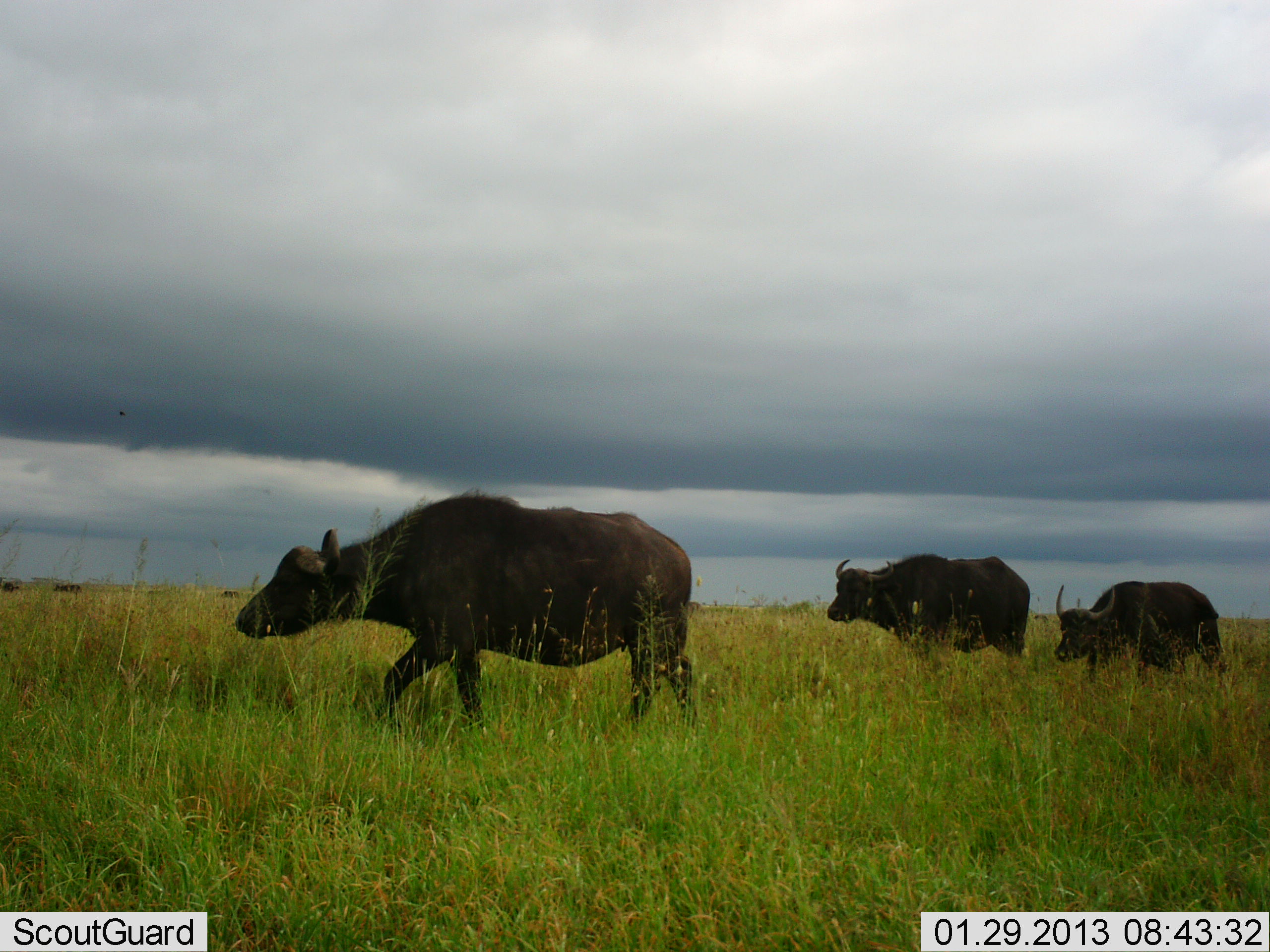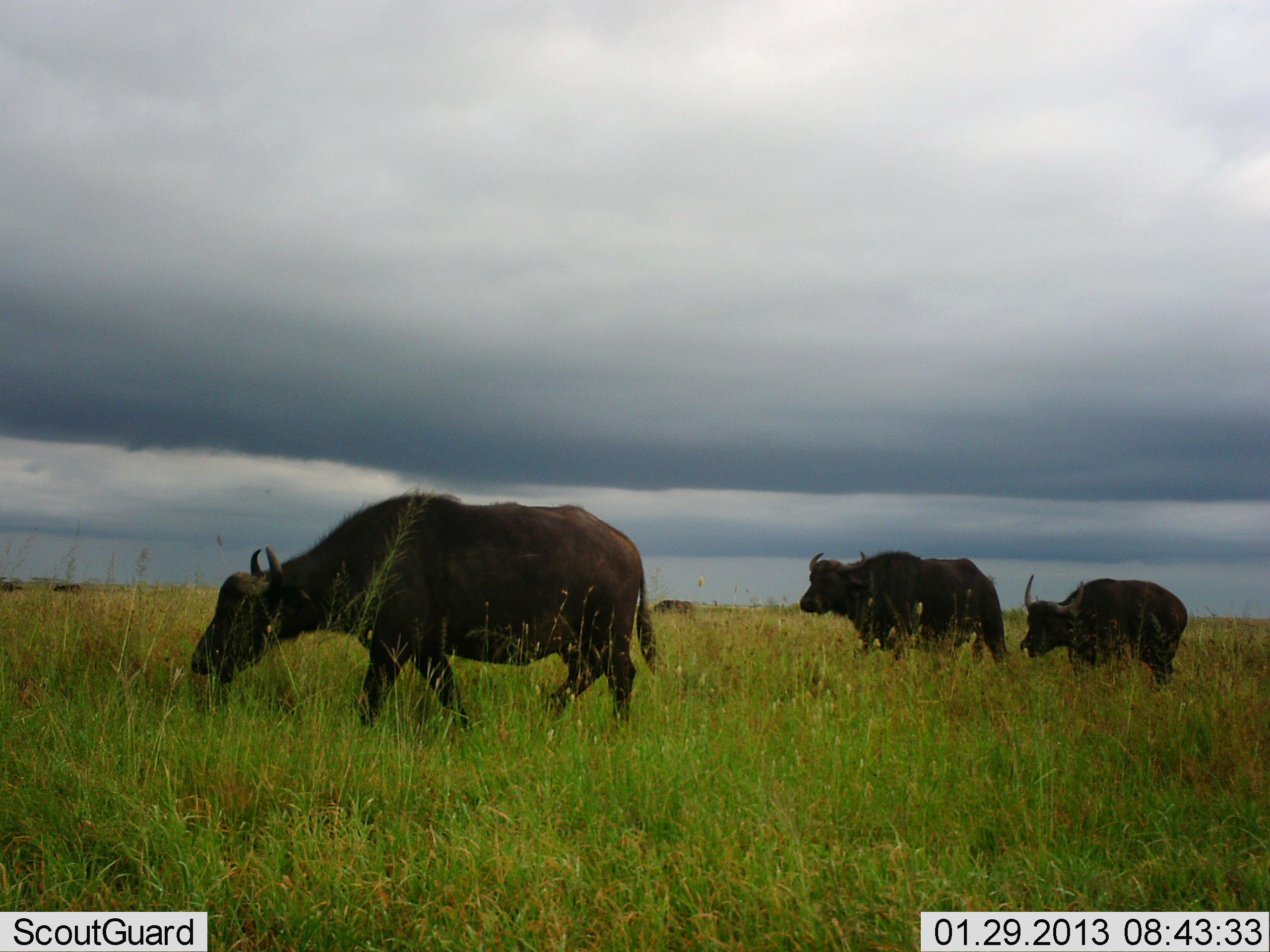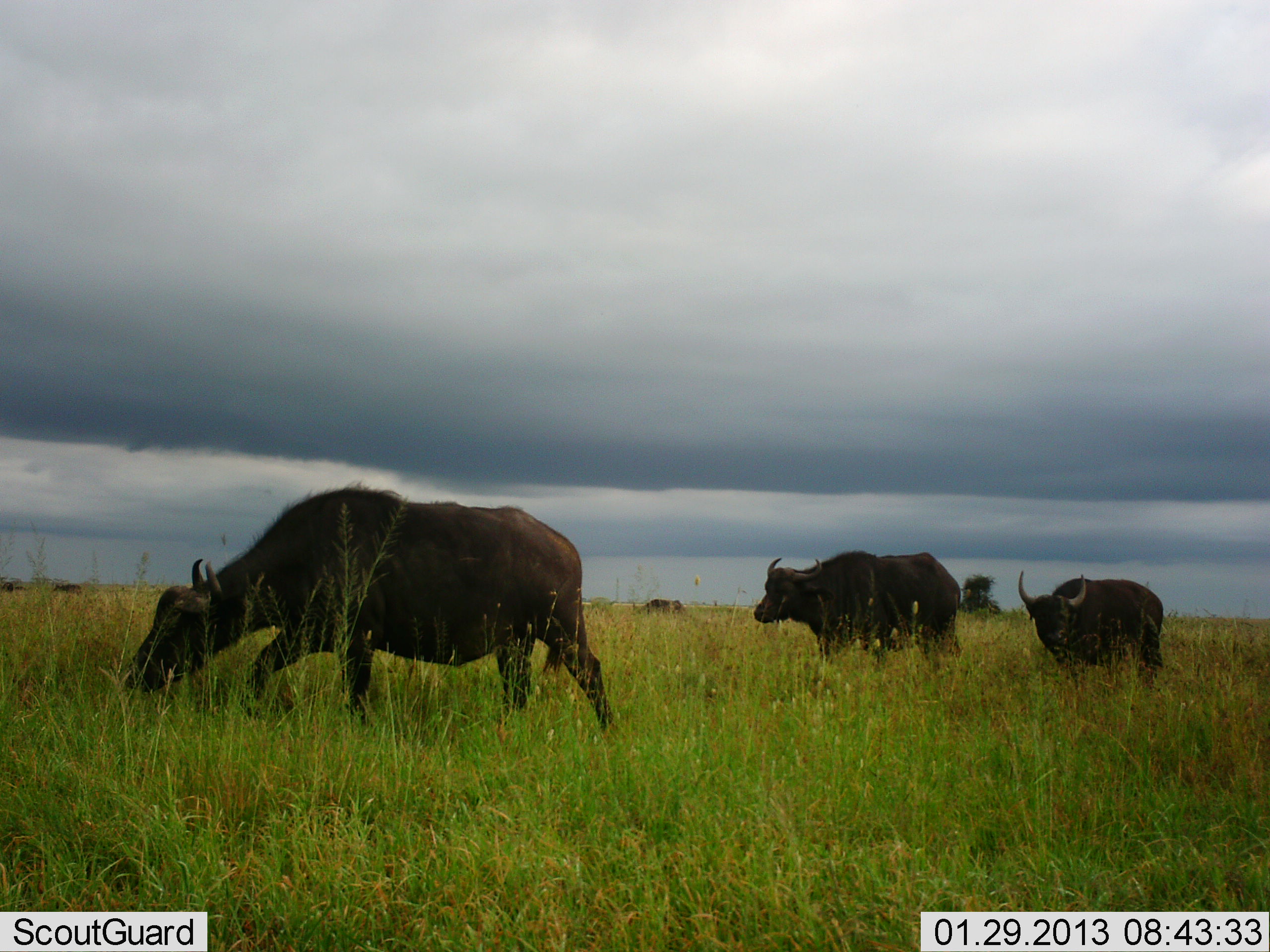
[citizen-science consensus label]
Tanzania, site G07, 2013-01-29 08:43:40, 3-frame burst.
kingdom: Animalia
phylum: Chordata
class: Mammalia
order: Artiodactyla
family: Bovidae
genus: Syncerus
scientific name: Syncerus caffer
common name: cape buffalo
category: buffalo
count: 4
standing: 12%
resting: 0%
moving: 93%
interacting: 0%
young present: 0%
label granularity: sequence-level